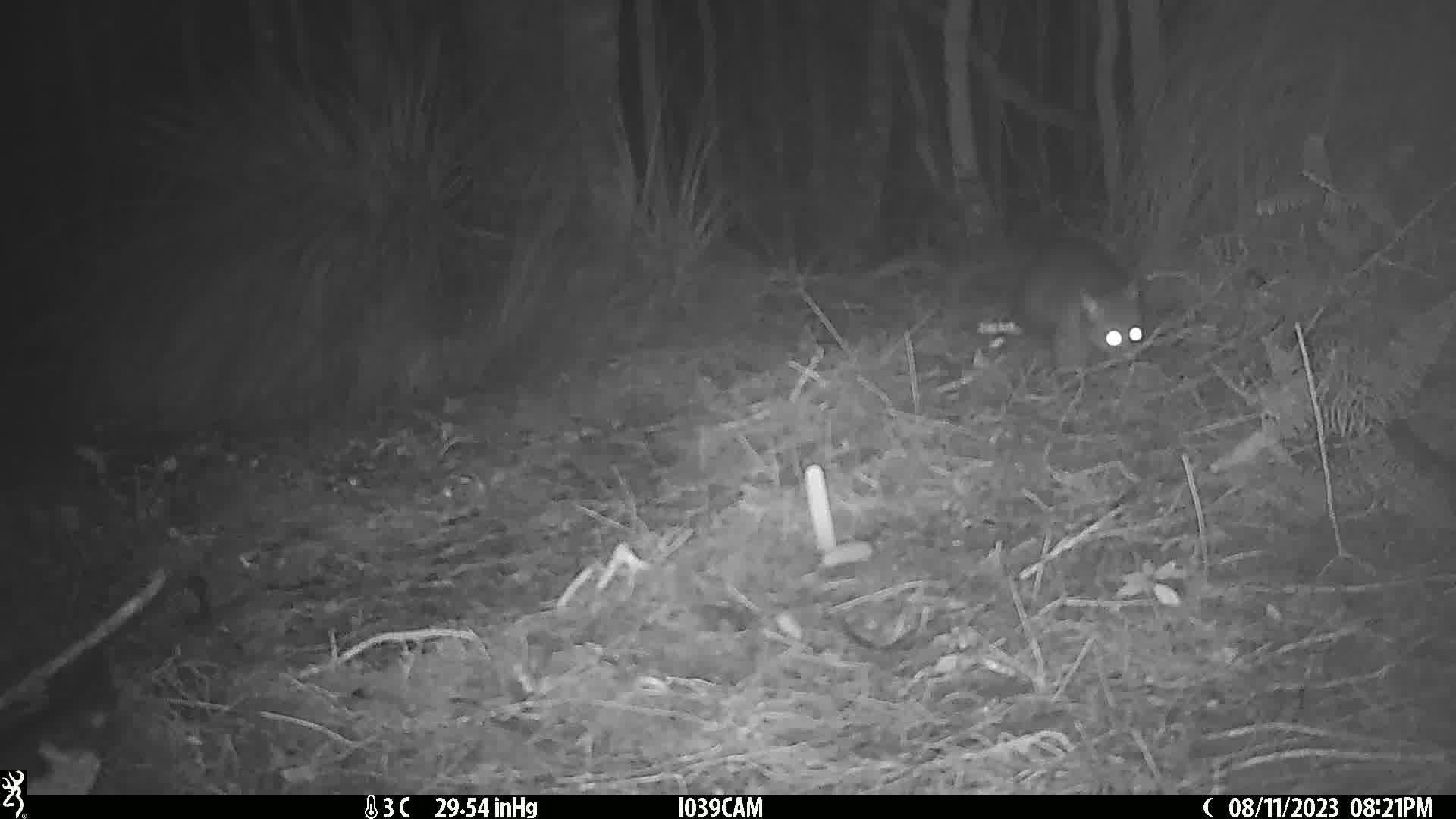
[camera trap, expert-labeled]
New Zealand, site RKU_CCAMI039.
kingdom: Animalia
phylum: Chordata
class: Mammalia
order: Diprotodontia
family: Phalangeridae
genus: Trichosurus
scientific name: Trichosurus vulpecula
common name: common brushtail possum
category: possum